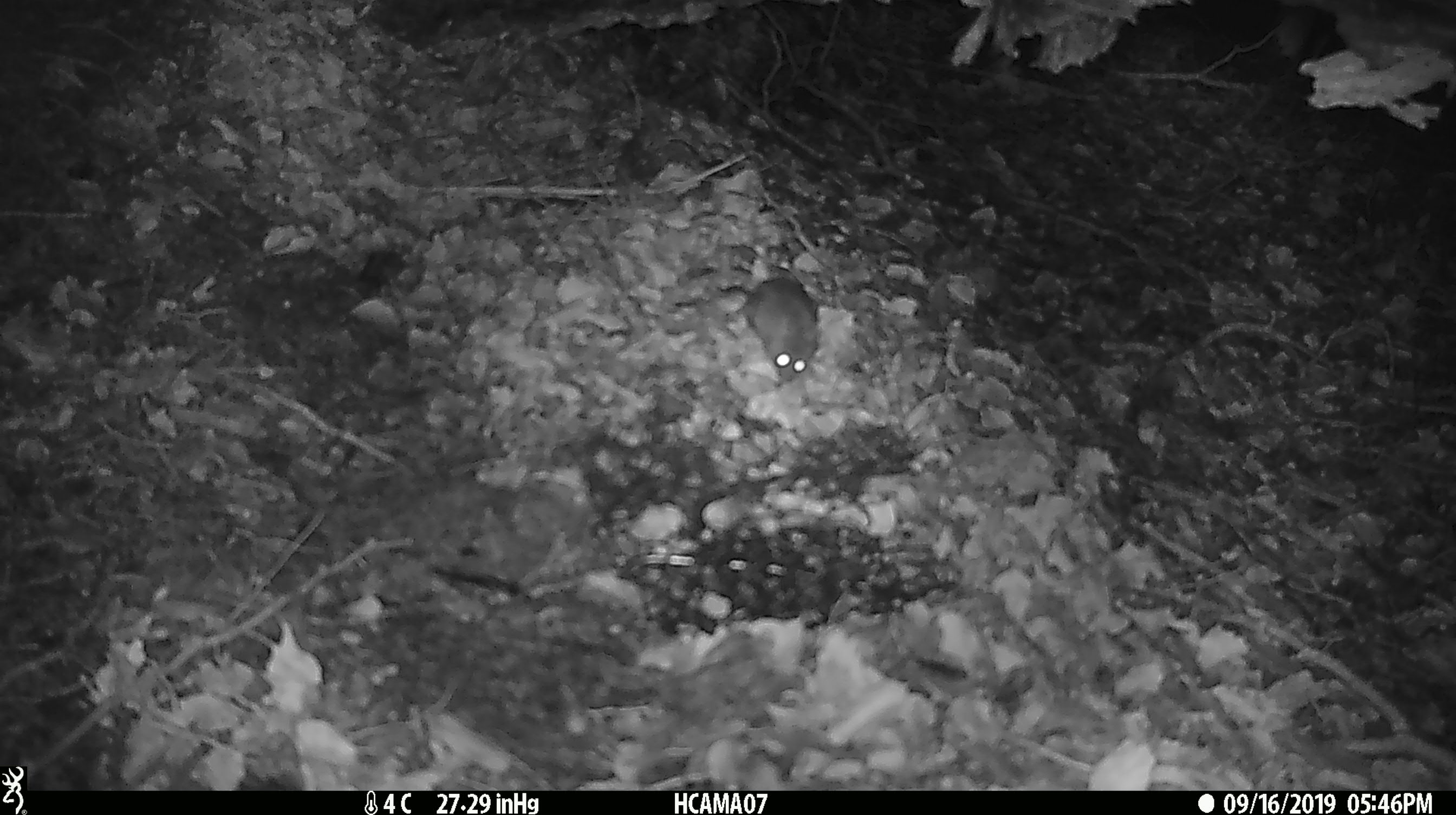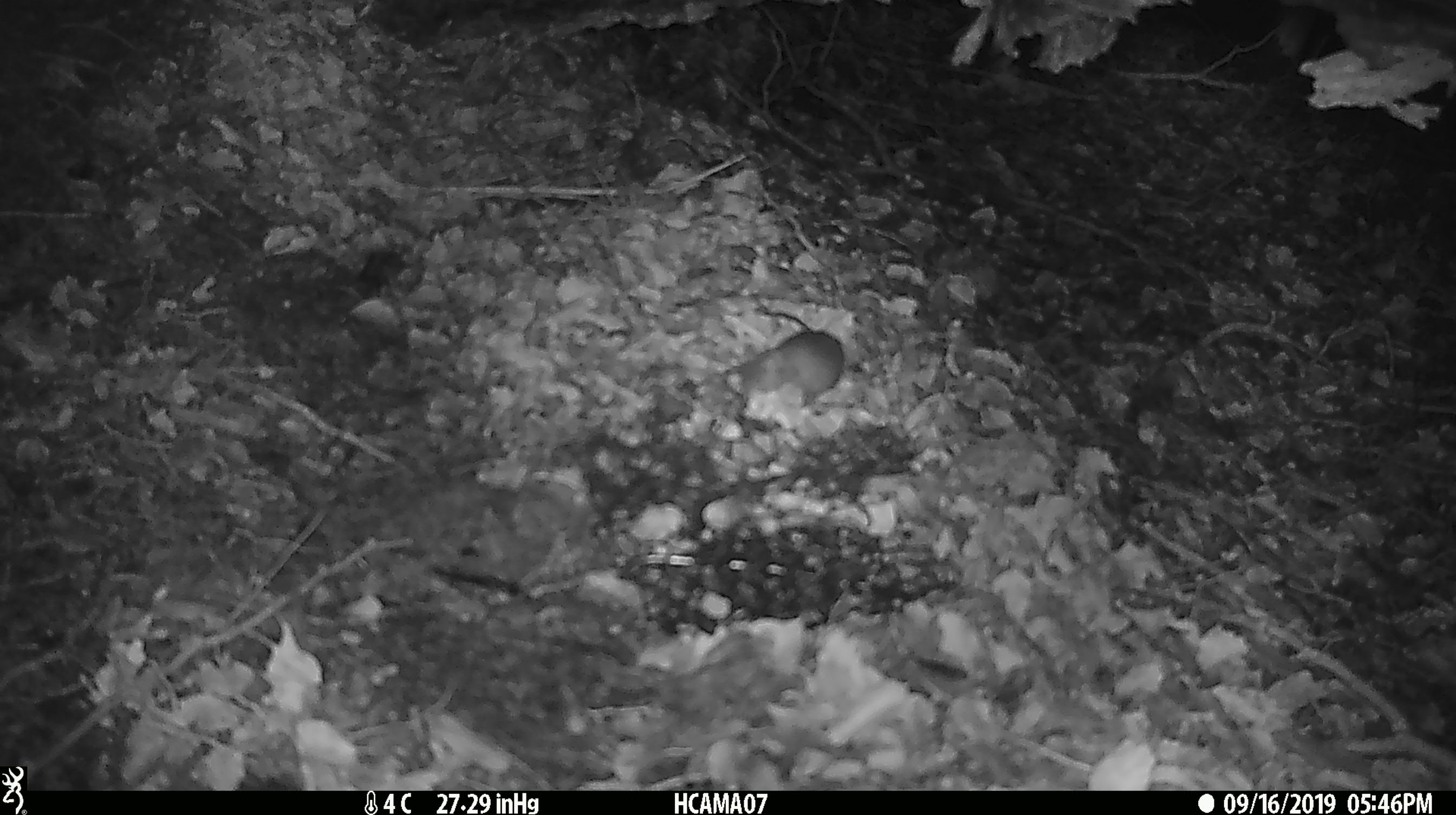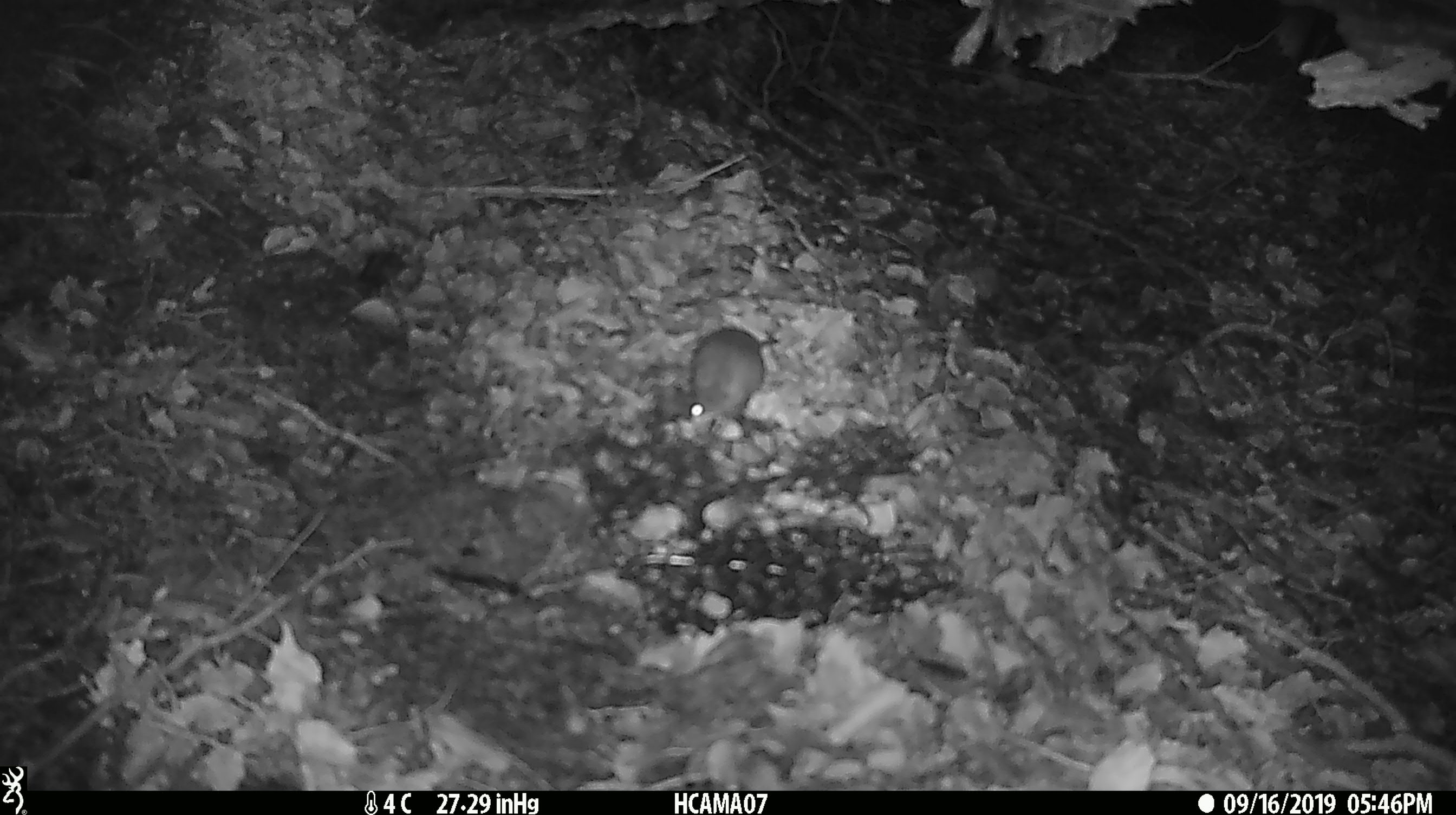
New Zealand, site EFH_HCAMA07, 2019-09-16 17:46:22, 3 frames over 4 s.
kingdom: Animalia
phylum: Chordata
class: Mammalia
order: Rodentia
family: Muridae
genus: Mus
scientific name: Mus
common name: mouse